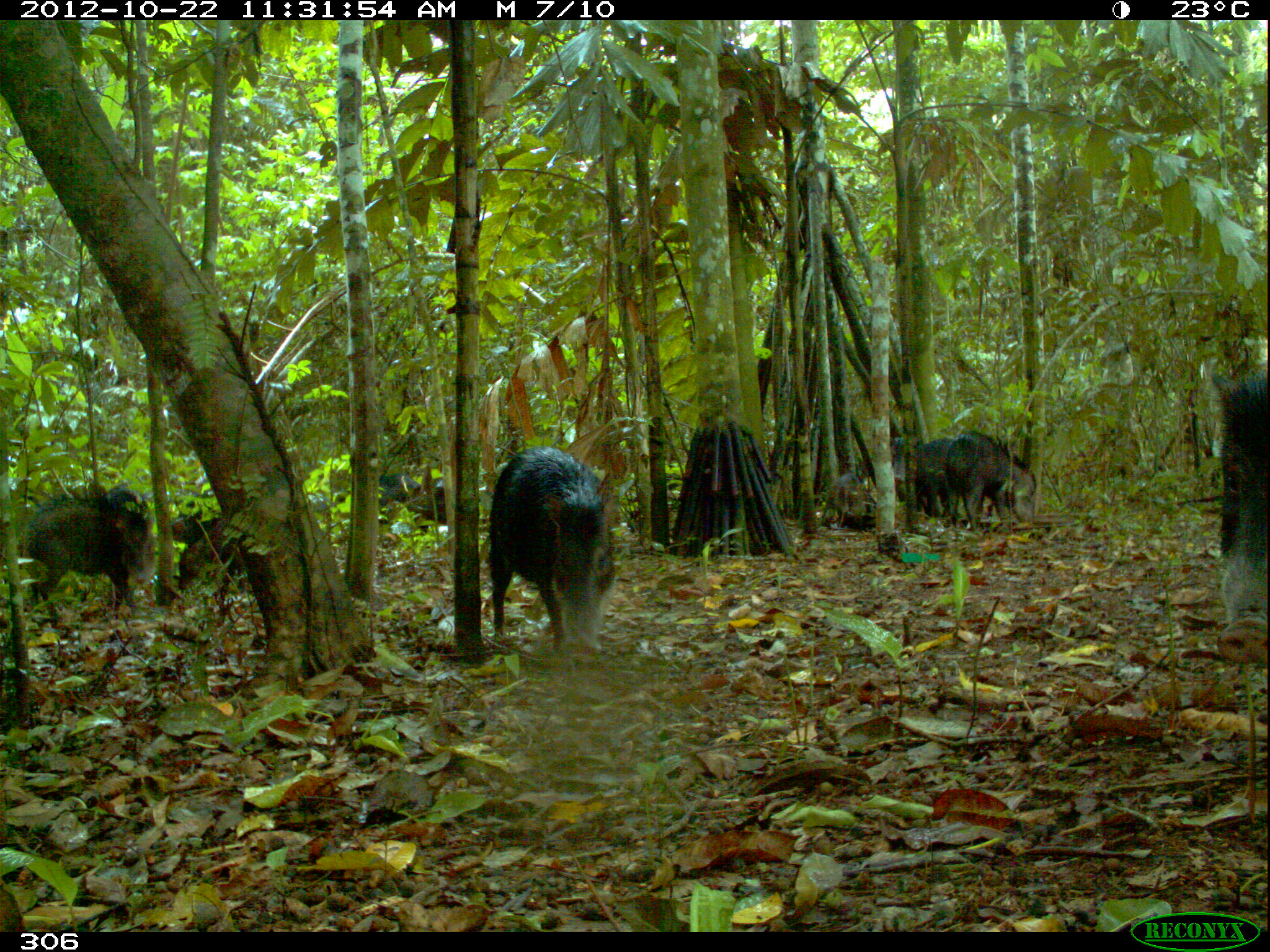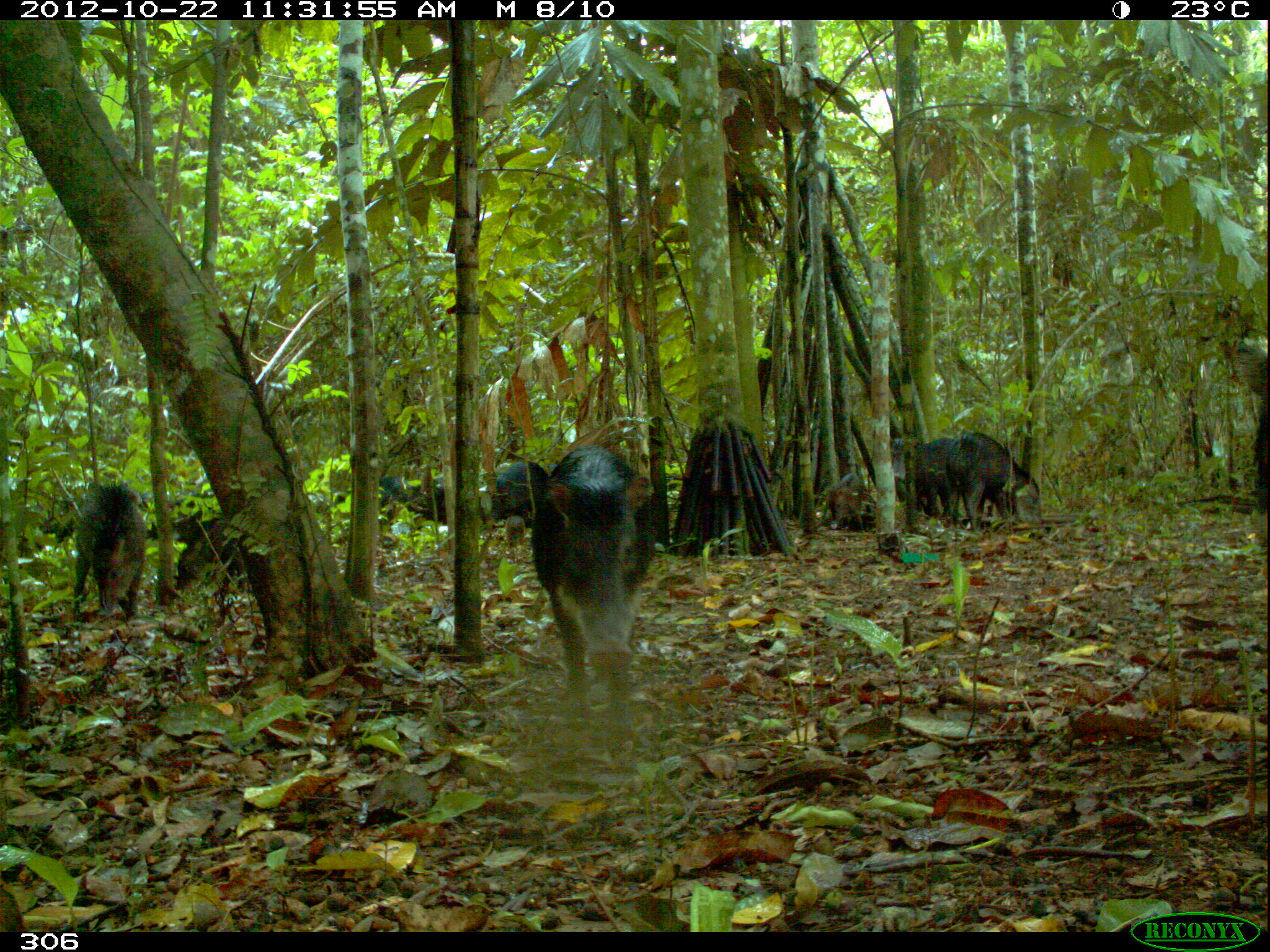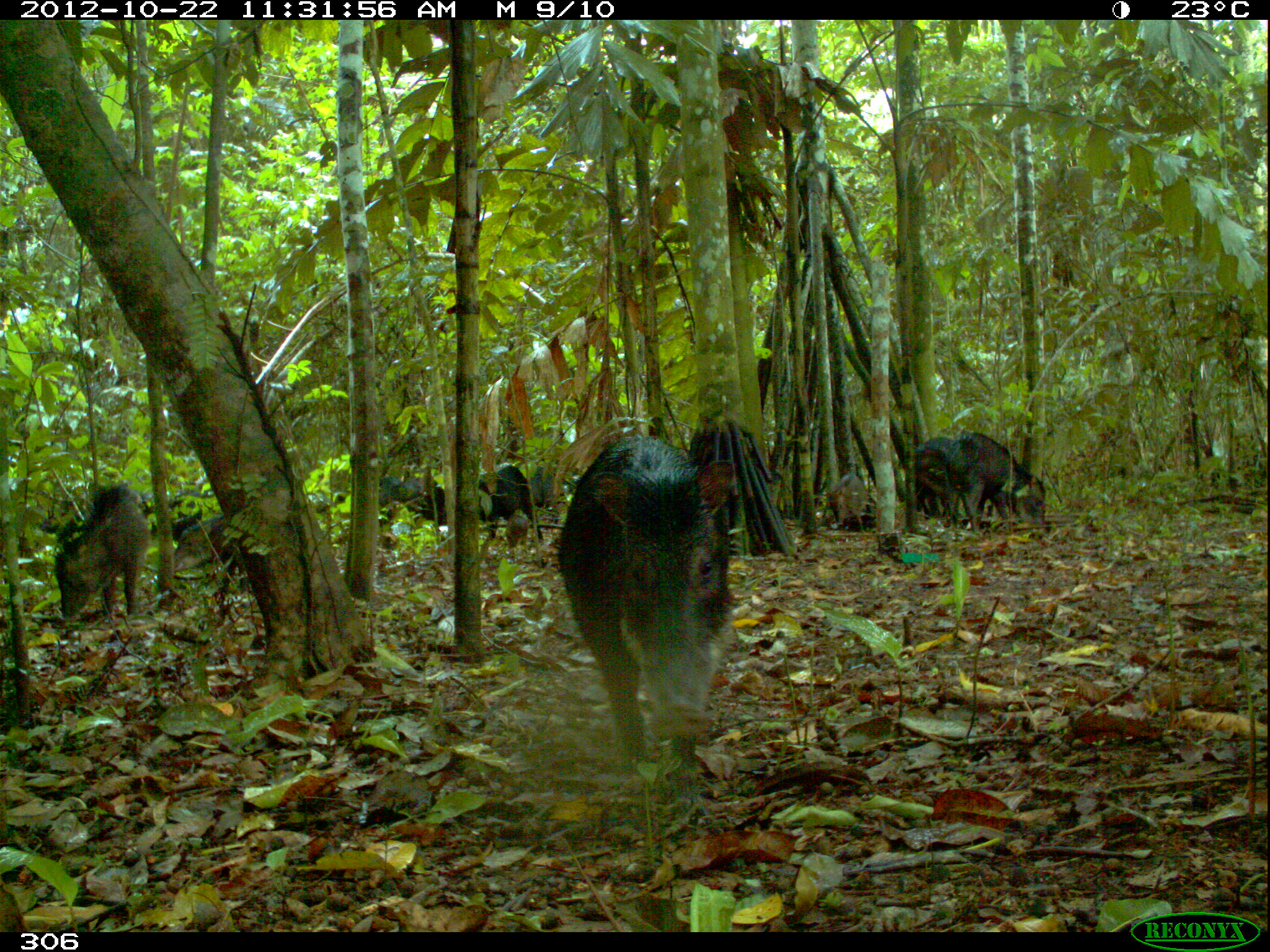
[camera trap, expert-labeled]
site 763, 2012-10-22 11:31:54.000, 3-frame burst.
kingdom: Animalia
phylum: Chordata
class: Mammalia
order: Artiodactyla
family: Tayassuidae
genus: Tayassu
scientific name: Tayassu pecari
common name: white-lipped peccary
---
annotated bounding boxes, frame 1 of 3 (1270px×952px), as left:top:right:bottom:
tayassu pecari: 486:445:615:647; 1201:363:1270:633; 14:481:152:609; 940:430:1041:539; 174:513:249:599; 892:434:954:516; 405:470:444:526; 823:470:865:519; 379:471:422:512; 907:518:909:520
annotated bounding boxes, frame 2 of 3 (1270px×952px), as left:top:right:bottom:
tayassu pecari: 527:443:651:709; 904:427:1039:532; 73:474:145:623; 413:458:546:525; 170:514:248:599; 1235:335:1270:516; 884:411:929:501; 378:475:416:521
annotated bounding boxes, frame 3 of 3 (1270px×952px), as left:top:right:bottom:
tayassu pecari: 556:428:726:768; 49:481:149:619; 422:458:545:542; 950:430:1046:532; 912:431:957:531; 176:508:234:570; 825:471:876:532; 378:476:438:510